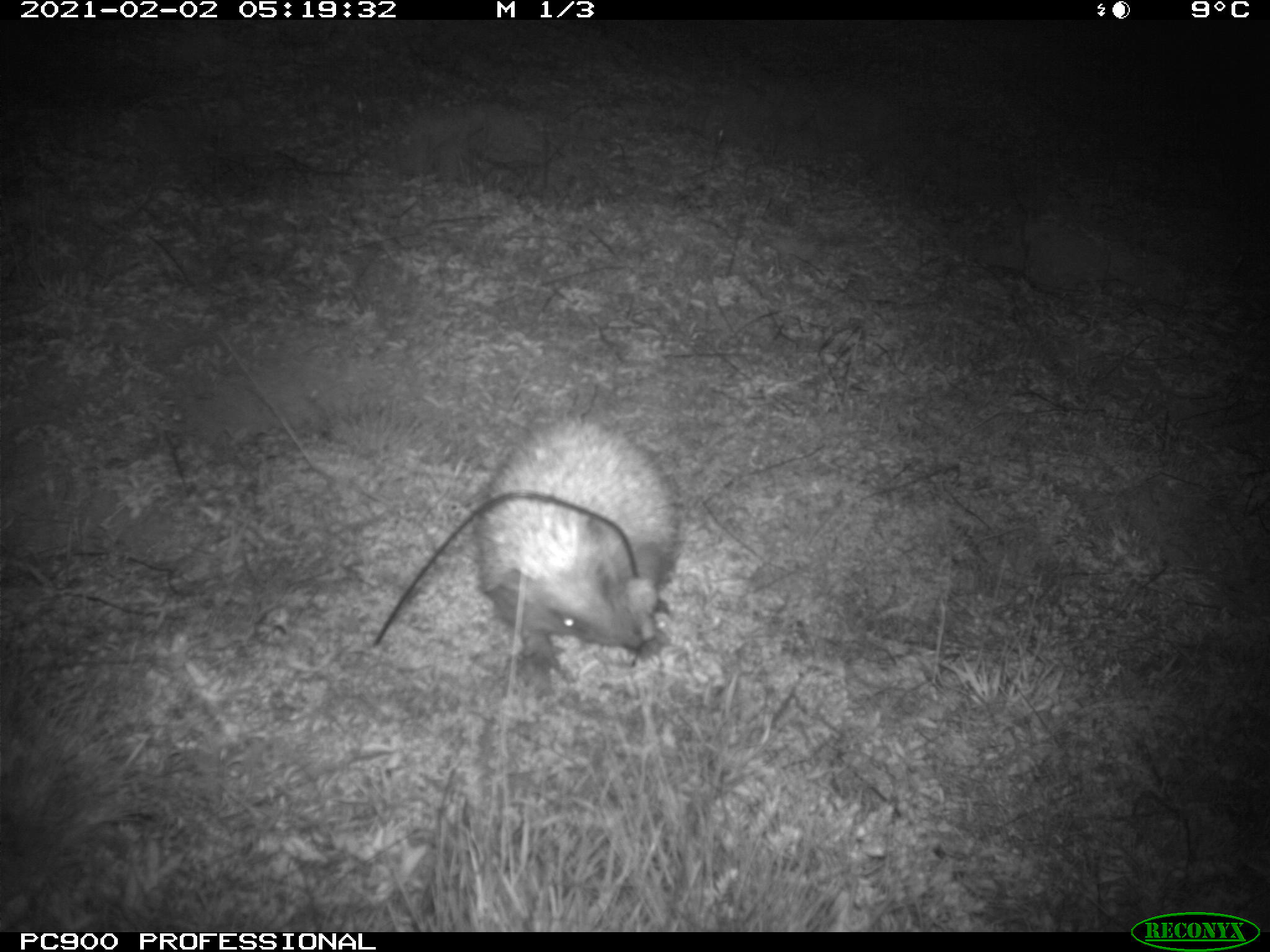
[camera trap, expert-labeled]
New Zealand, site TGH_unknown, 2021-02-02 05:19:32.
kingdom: Animalia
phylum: Chordata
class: Mammalia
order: Eulipotyphla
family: Erinaceidae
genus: Erinaceus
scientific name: Erinaceus europaeus europaeus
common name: european hedgehog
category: hedgehog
Hedgehog (european hedgehog) (Erinaceus europaeus europaeus).